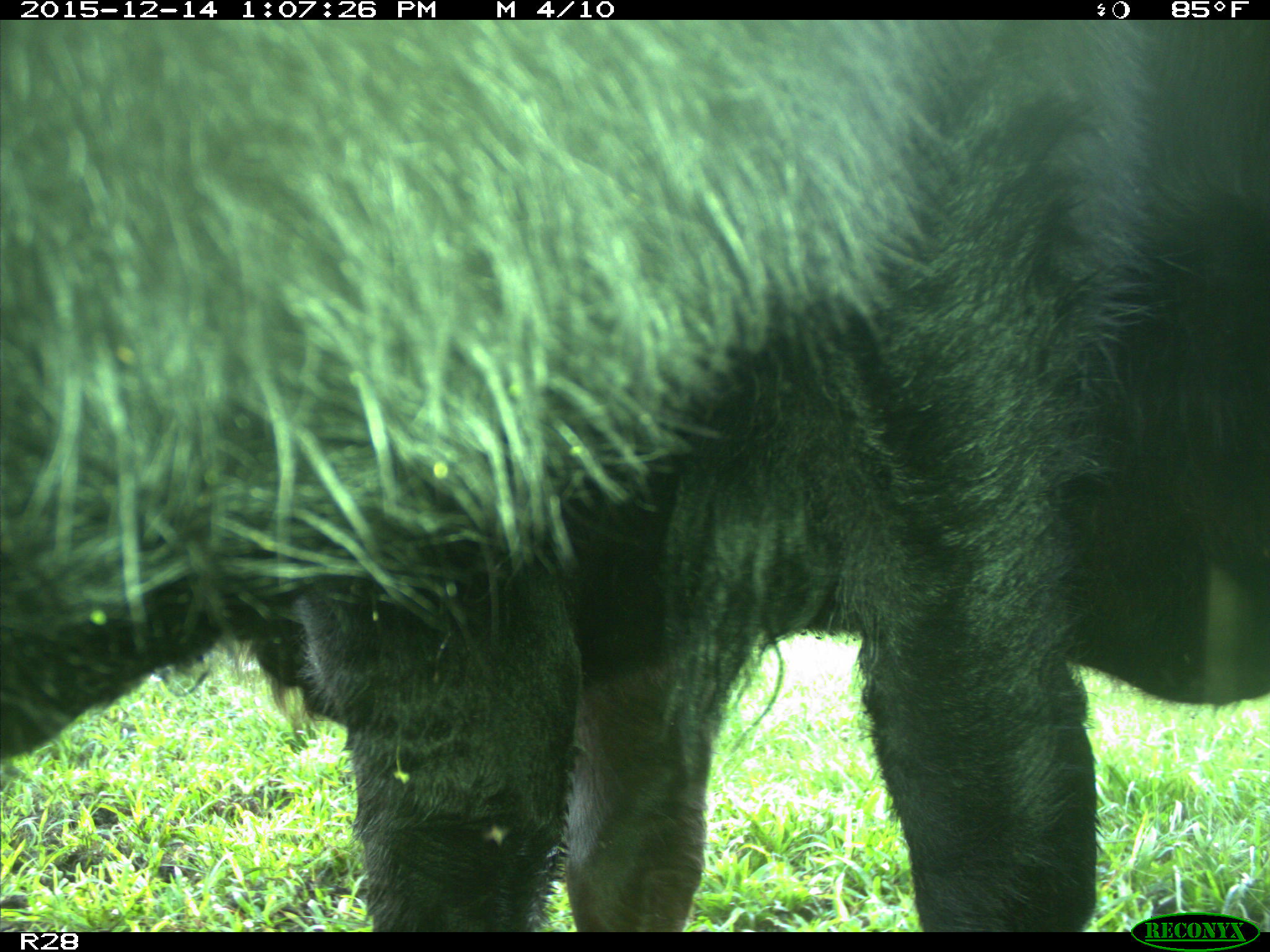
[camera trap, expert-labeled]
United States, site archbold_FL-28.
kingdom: Animalia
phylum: Chordata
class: Mammalia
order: Artiodactyla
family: Bovidae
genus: Bos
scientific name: Bos taurus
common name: domestic cow